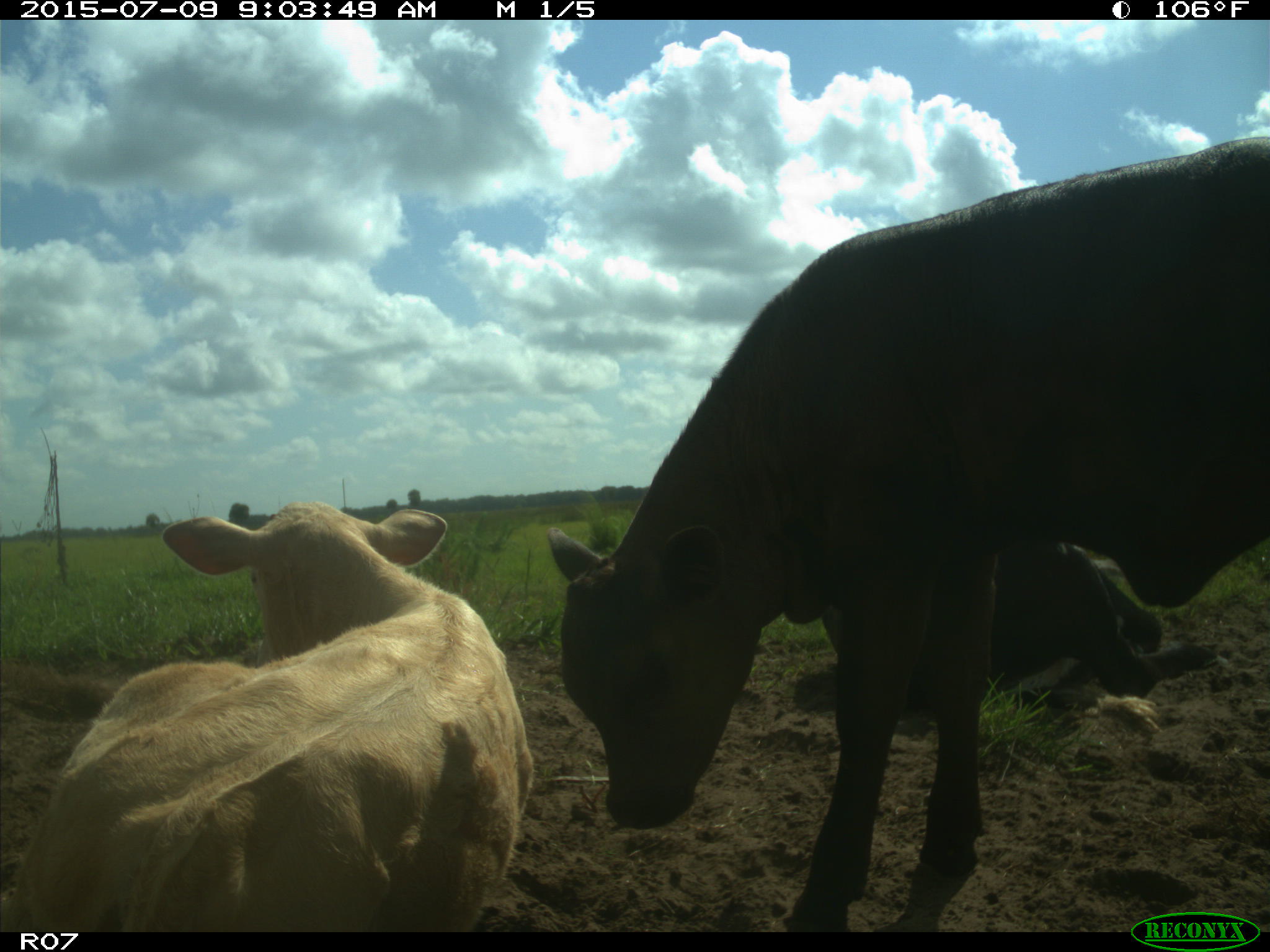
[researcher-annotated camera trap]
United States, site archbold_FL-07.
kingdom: Animalia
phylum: Chordata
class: Mammalia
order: Artiodactyla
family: Bovidae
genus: Bos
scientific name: Bos taurus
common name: domestic cow